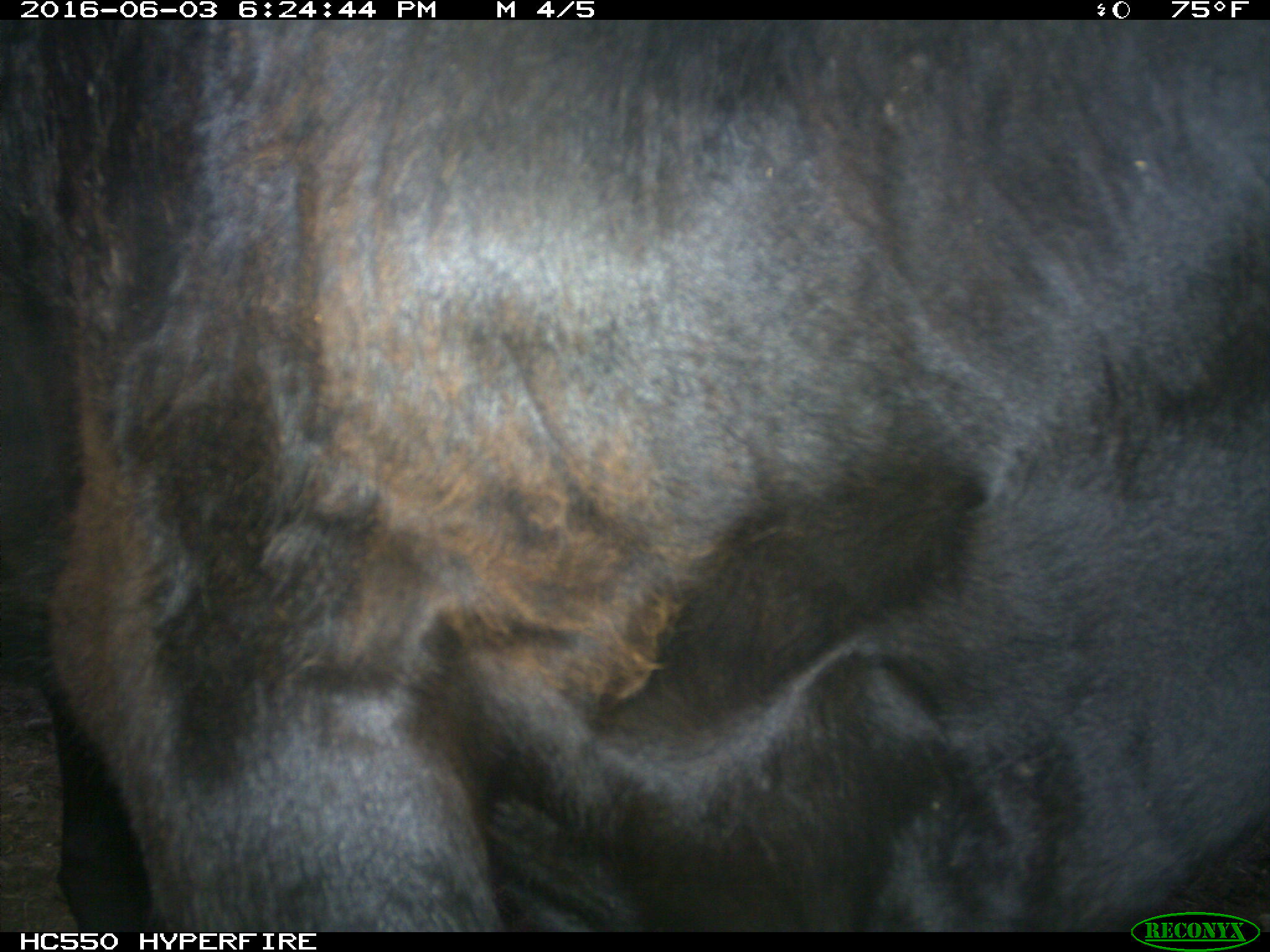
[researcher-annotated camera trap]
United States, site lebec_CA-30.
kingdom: Animalia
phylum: Chordata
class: Mammalia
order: Artiodactyla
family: Bovidae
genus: Bos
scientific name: Bos taurus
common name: domestic cow